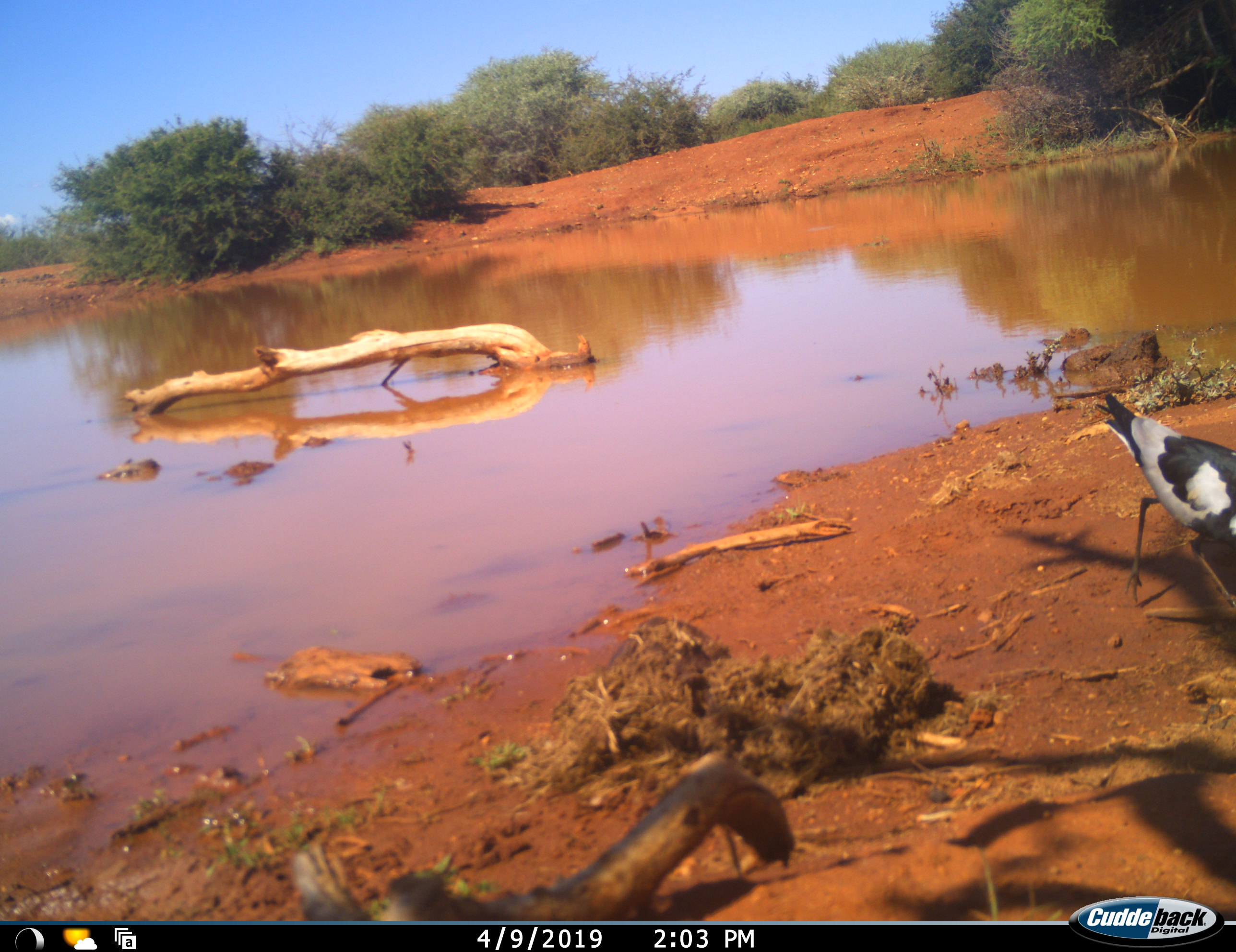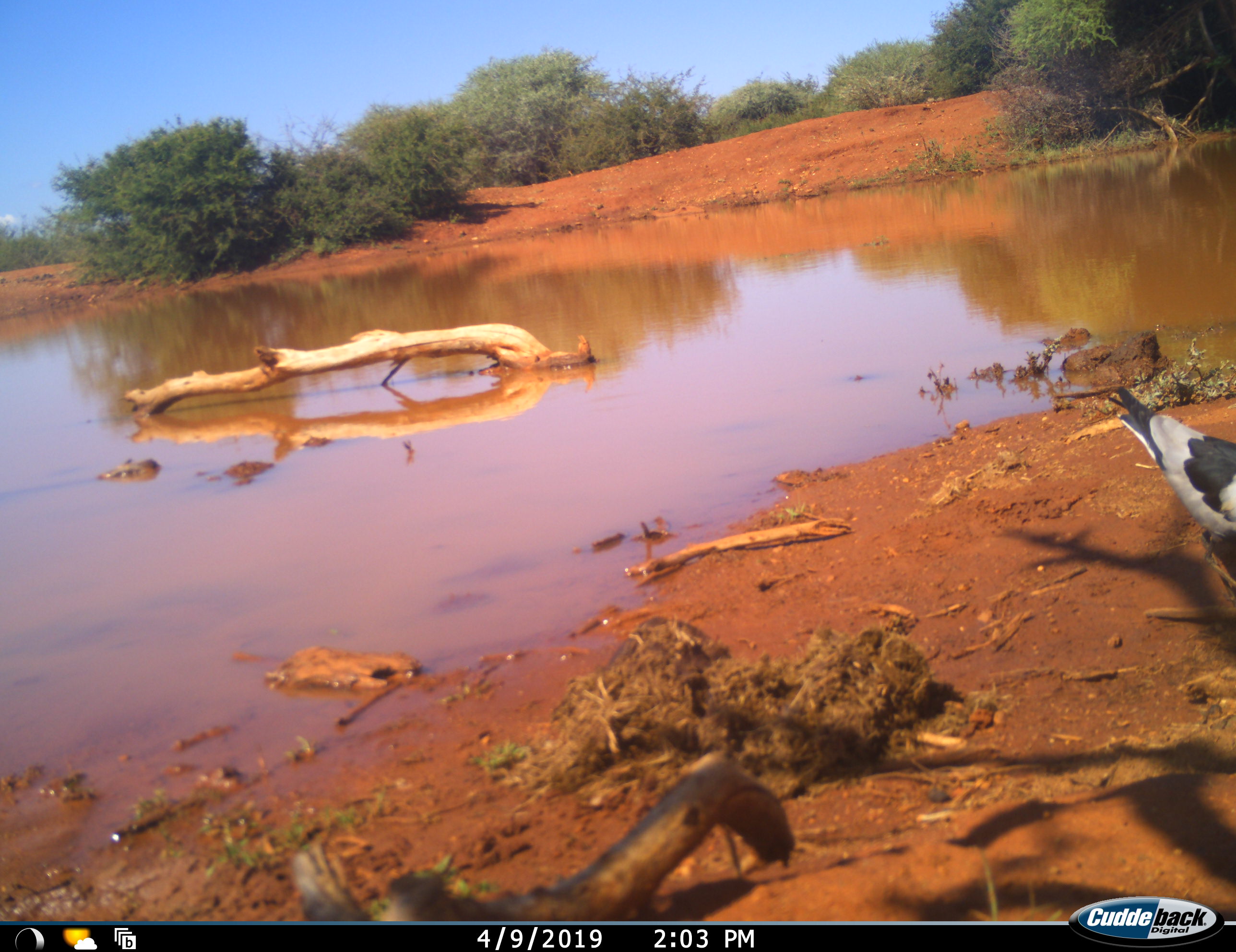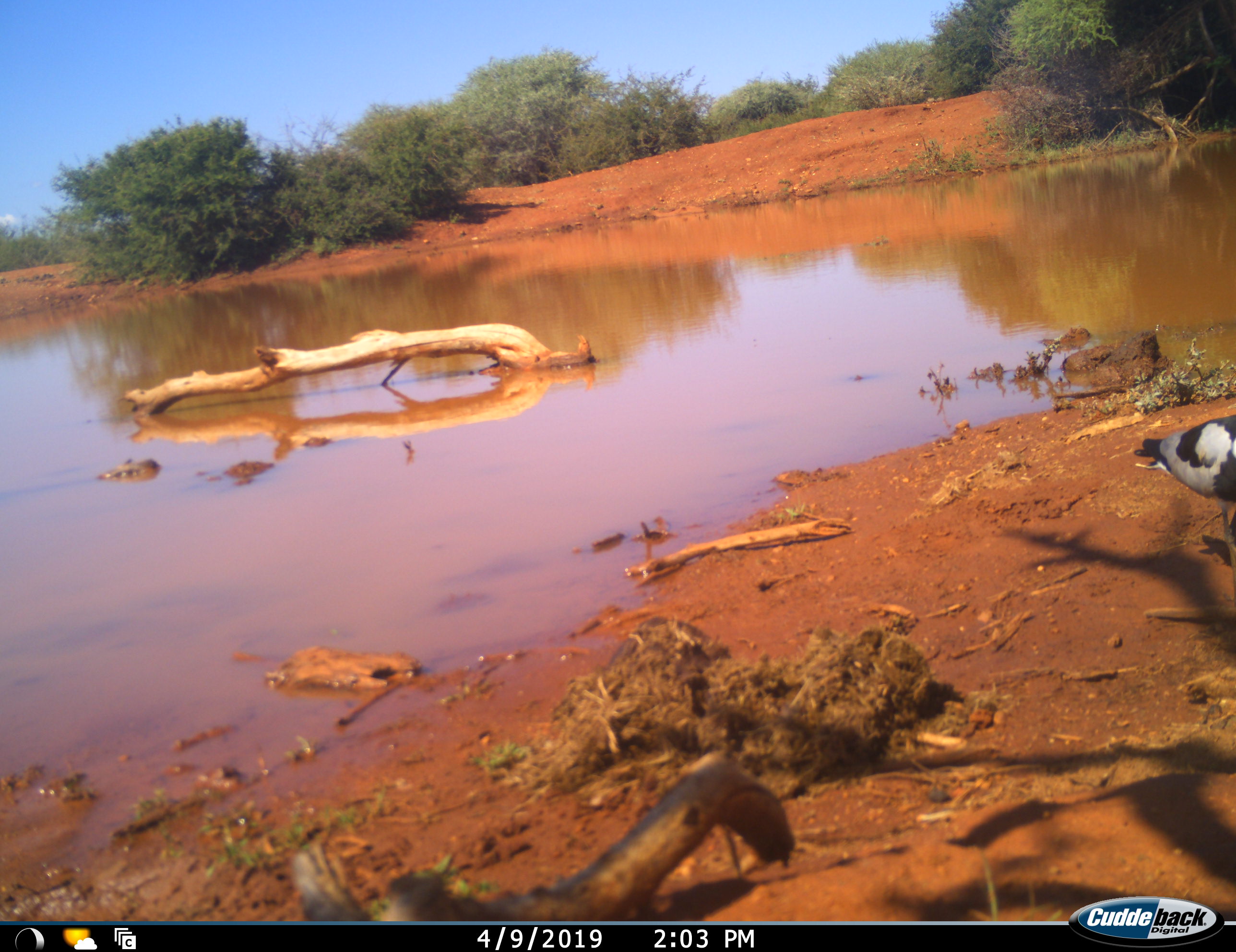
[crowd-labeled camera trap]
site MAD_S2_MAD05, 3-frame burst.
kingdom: Animalia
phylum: Chordata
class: Aves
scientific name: Aves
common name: bird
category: birdother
Birdother (bird) (Aves), count 1. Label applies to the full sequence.